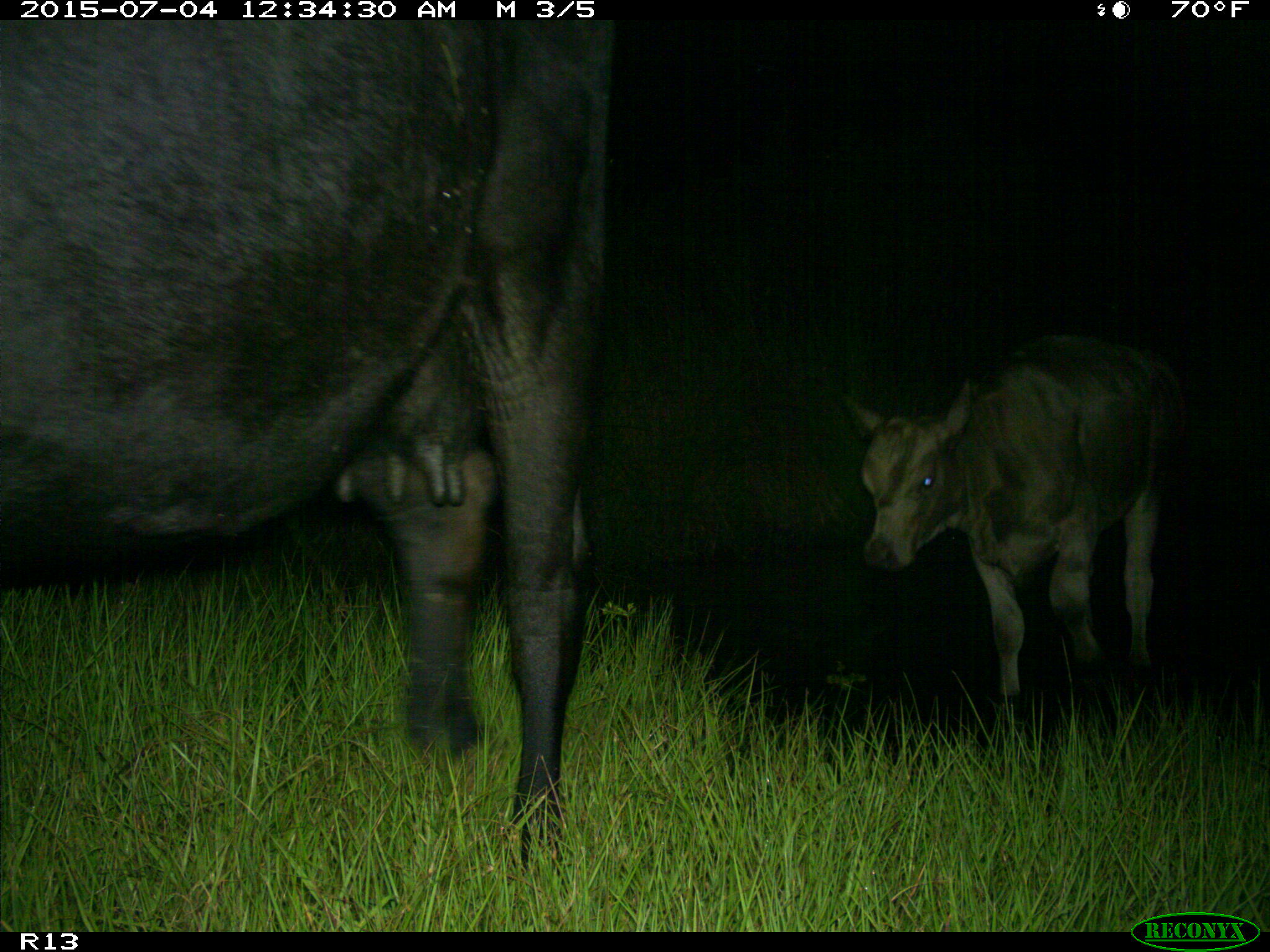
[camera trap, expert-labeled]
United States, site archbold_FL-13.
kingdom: Animalia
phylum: Chordata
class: Mammalia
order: Artiodactyla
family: Bovidae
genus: Bos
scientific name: Bos taurus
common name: domestic cow